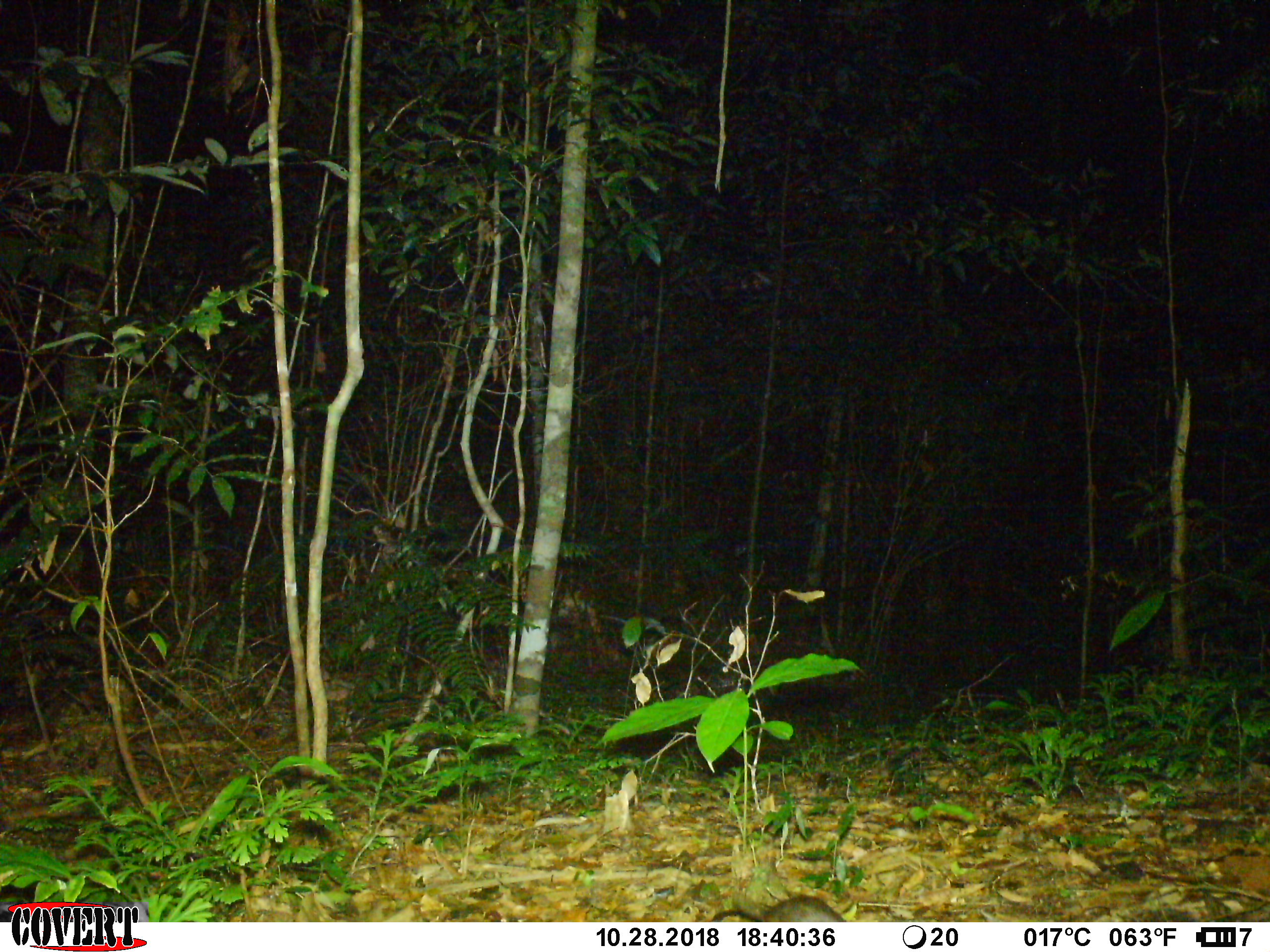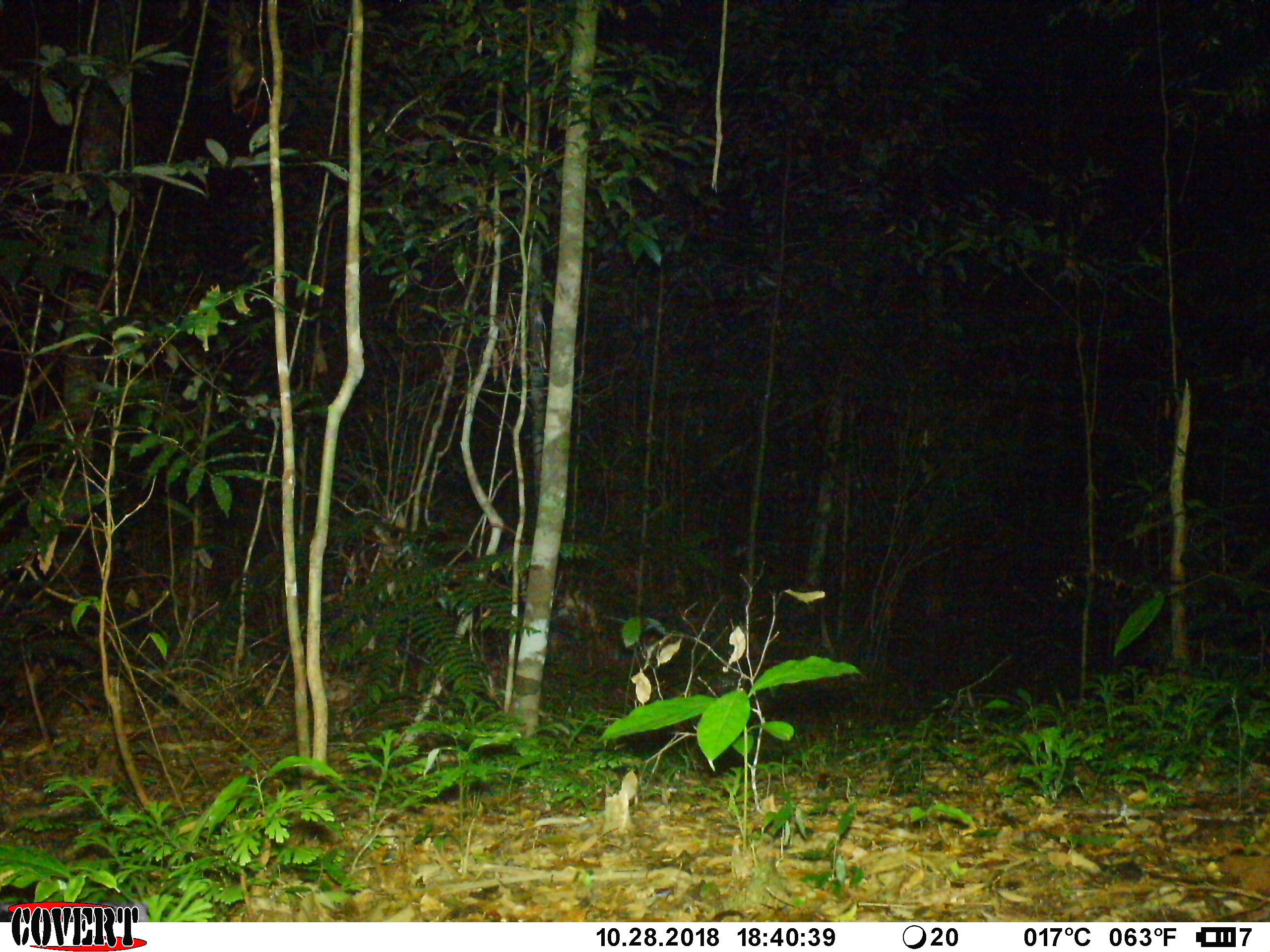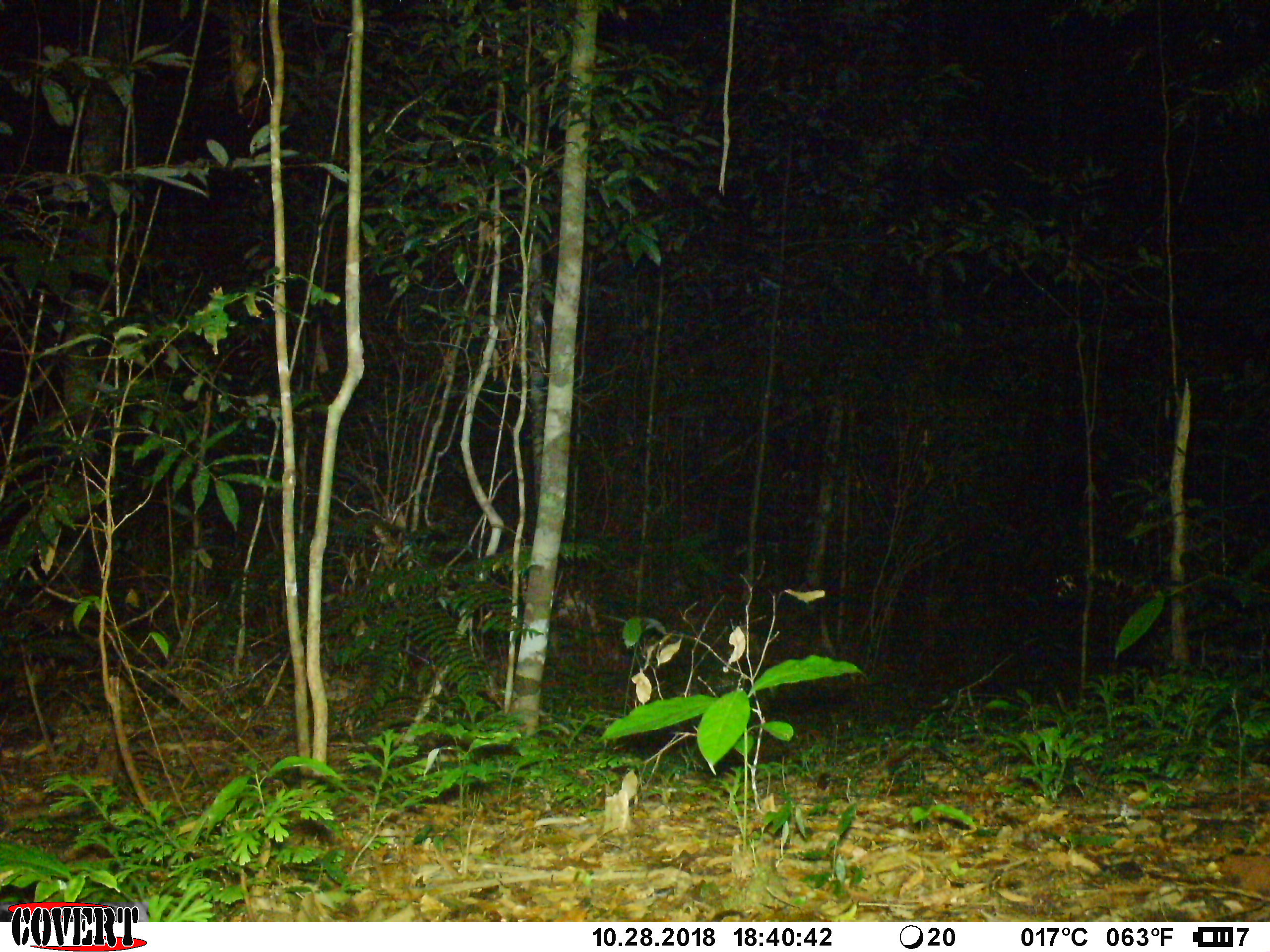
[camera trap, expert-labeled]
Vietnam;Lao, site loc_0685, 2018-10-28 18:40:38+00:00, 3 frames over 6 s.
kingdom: Animalia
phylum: Chordata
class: Mammalia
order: Rodentia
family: Muridae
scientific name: Muridae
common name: old-world mice and rats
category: unidentified murid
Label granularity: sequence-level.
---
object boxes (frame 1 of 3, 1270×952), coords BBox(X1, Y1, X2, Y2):
unidentified murid: BBox(710, 894, 847, 922)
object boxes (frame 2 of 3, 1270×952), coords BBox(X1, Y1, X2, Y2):
unidentified murid: BBox(1093, 856, 1208, 885)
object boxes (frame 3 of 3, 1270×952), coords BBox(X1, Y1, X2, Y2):
unidentified murid: BBox(1093, 856, 1237, 883)